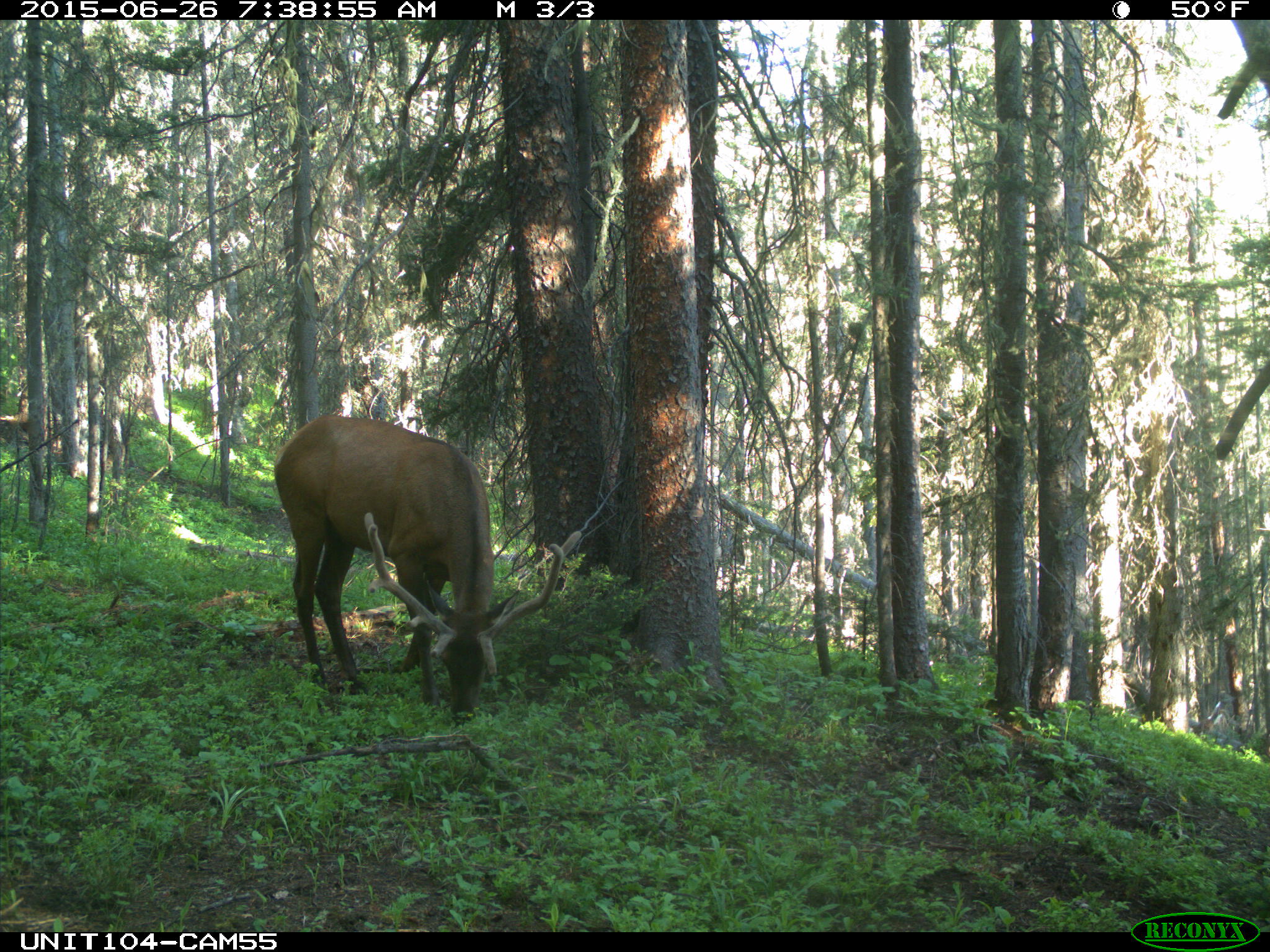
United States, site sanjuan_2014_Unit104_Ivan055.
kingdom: Animalia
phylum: Chordata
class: Mammalia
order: Artiodactyla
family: Cervidae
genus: Cervus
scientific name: Cervus elaphus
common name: red deer